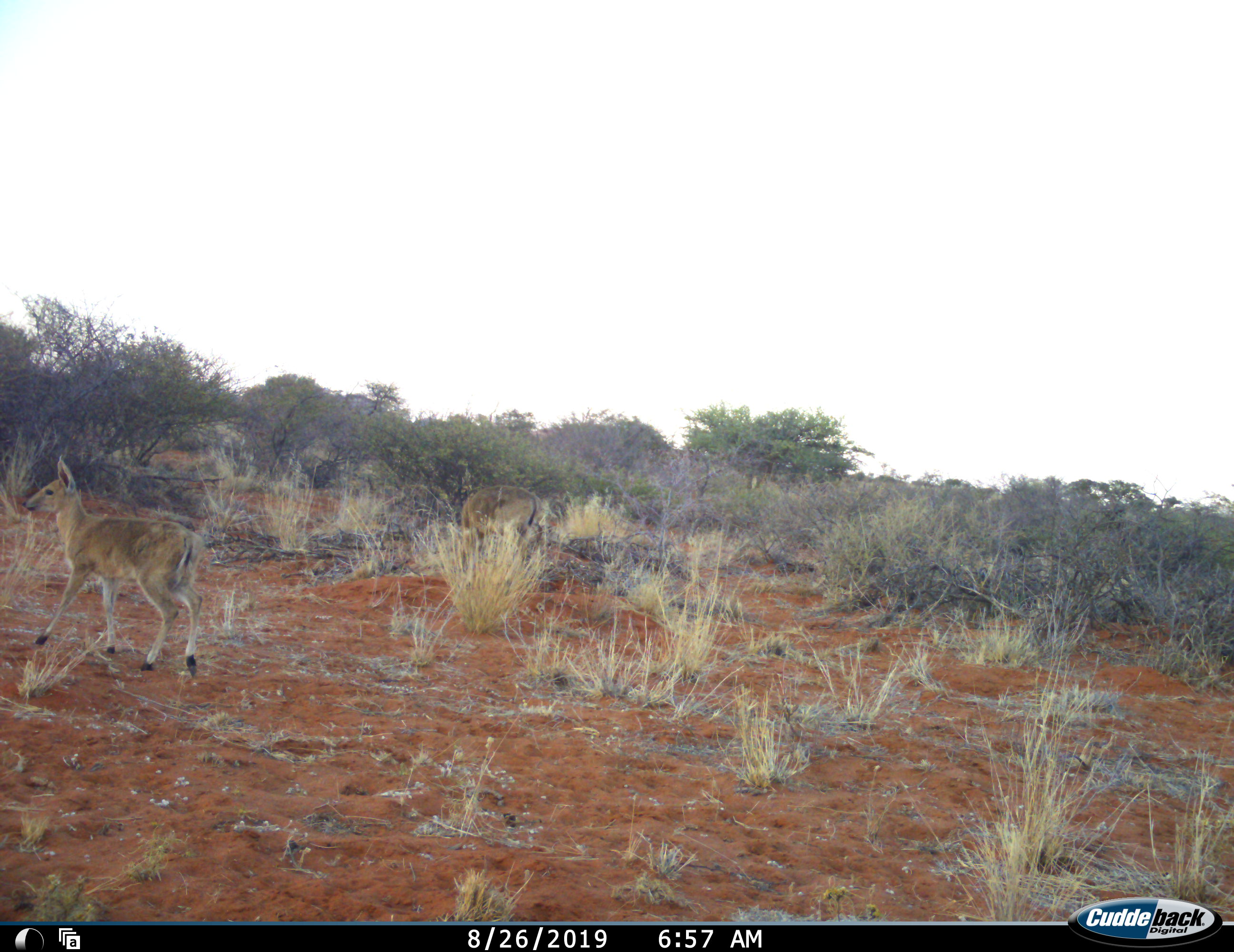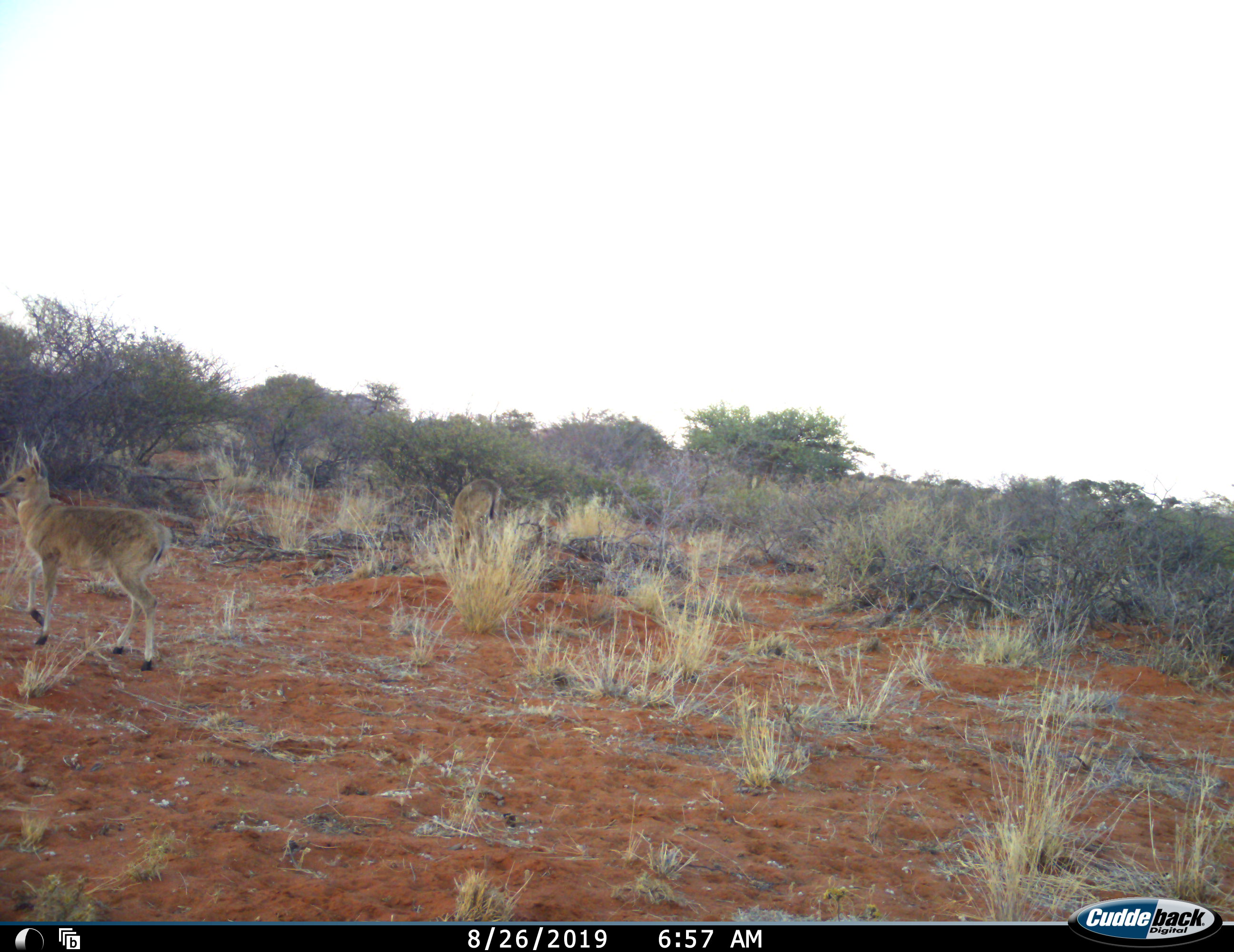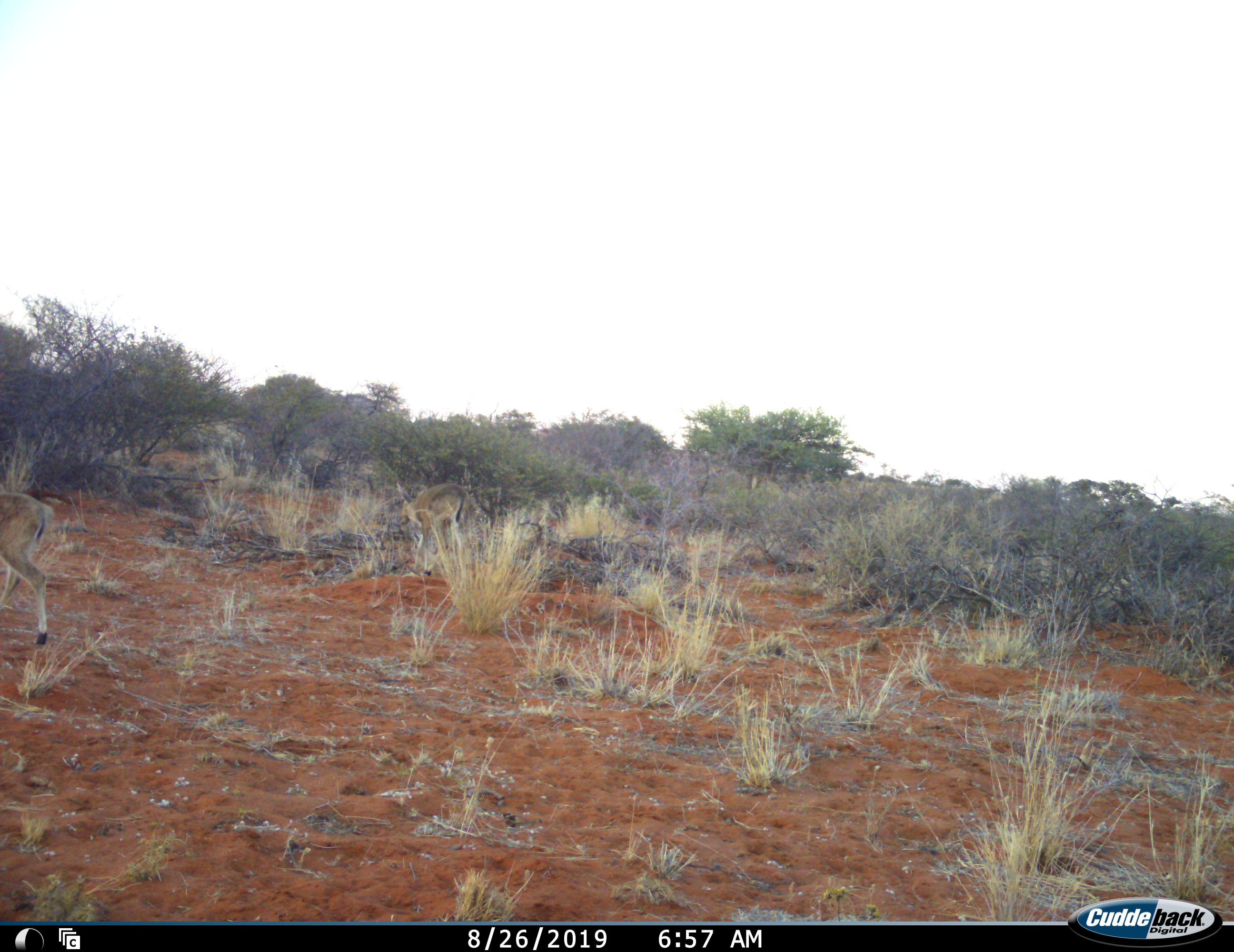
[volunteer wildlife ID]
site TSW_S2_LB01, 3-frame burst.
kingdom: Animalia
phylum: Chordata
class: Mammalia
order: Artiodactyla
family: Bovidae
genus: Sylvicapra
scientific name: Sylvicapra grimmia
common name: common duiker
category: duikercommongrey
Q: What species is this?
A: Duikercommongrey (common duiker) (Sylvicapra grimmia).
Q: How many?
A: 2.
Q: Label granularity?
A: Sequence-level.